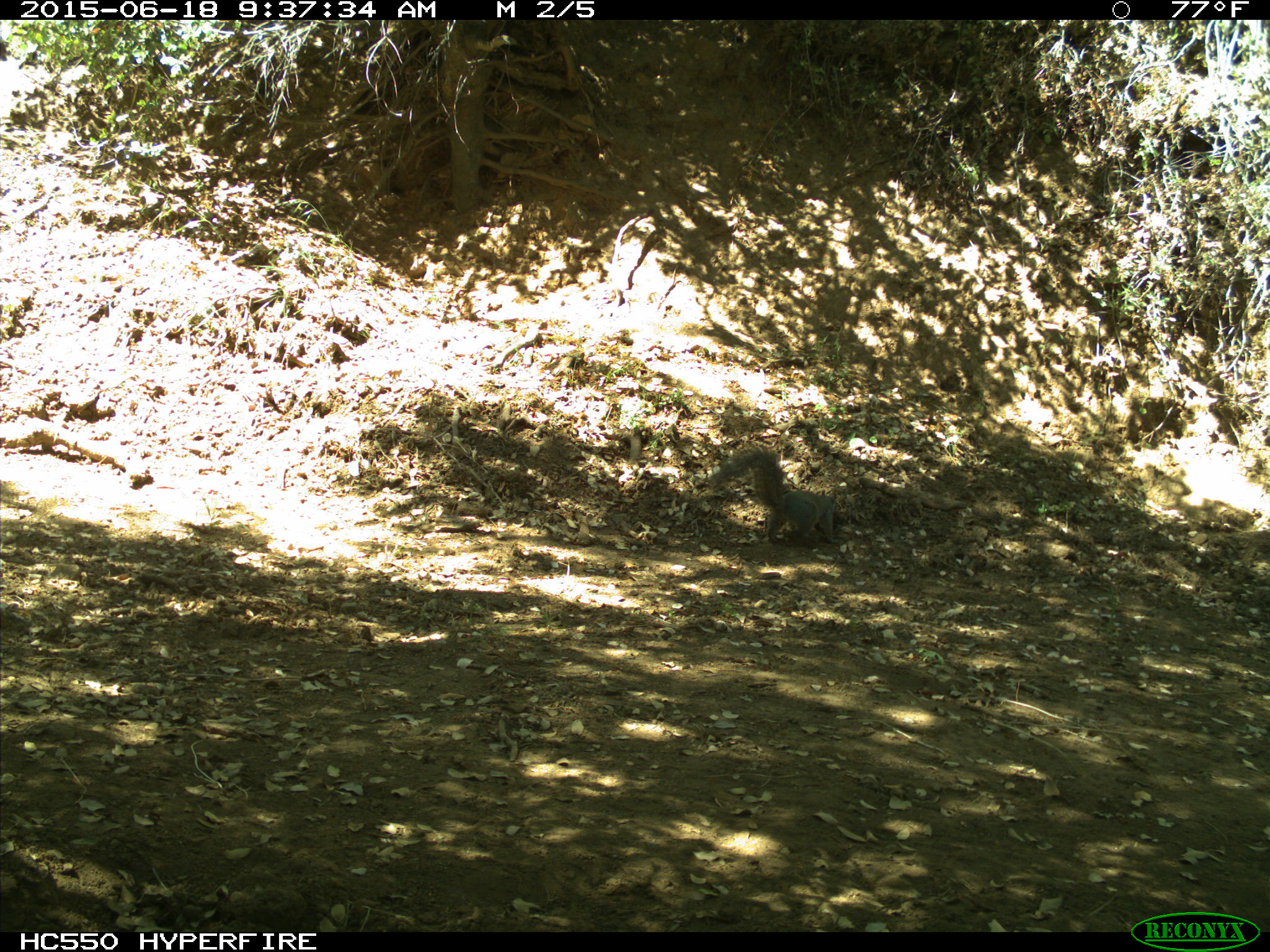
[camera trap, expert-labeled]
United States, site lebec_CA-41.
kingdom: Animalia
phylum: Chordata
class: Mammalia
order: Rodentia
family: Sciuridae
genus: Sciurus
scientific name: Sciurus carolinensis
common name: eastern gray squirrel